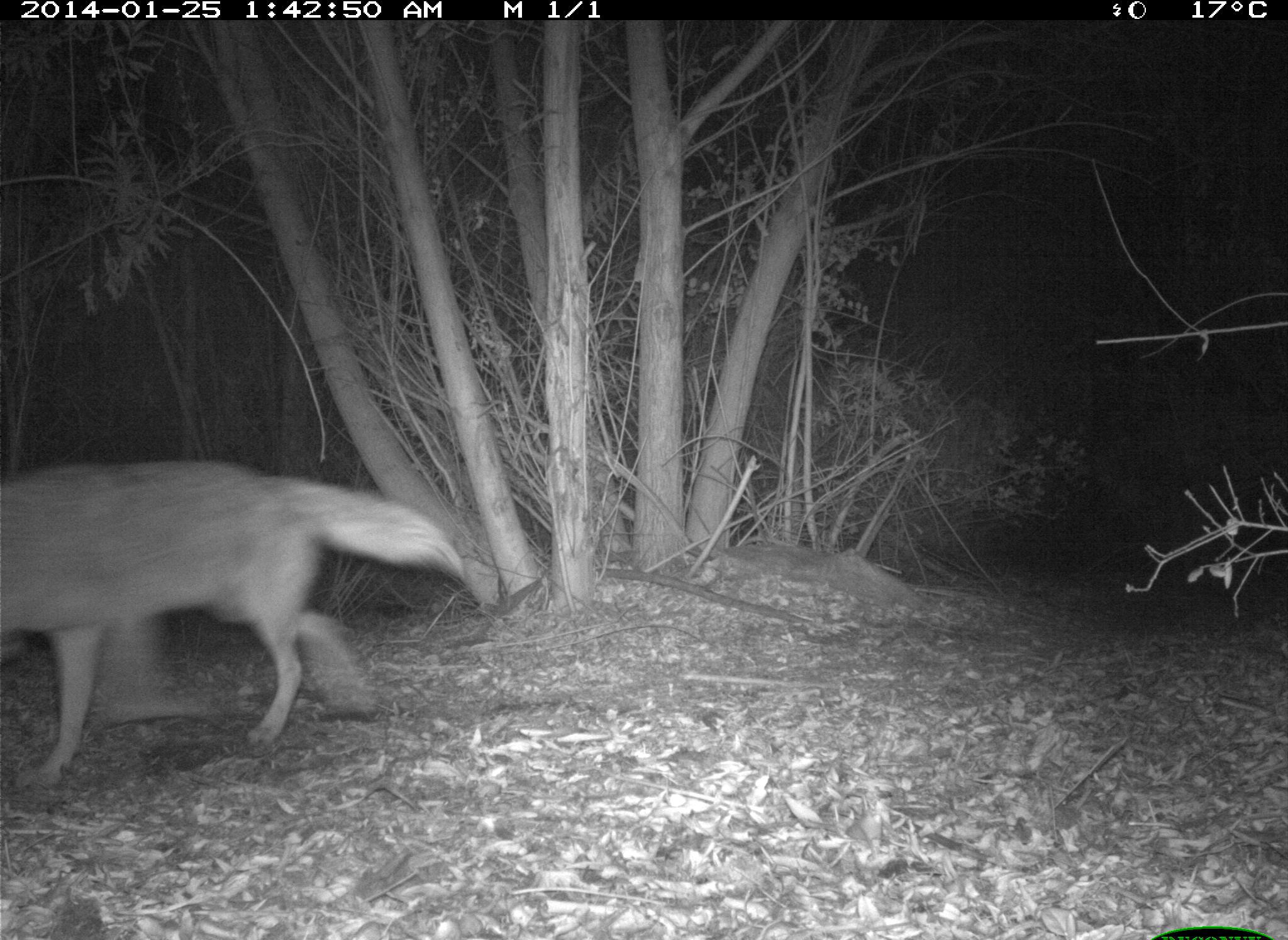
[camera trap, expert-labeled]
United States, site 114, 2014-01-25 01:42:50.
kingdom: Animalia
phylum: Chordata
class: Mammalia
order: Carnivora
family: Canidae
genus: Canis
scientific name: Canis latrans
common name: coyote